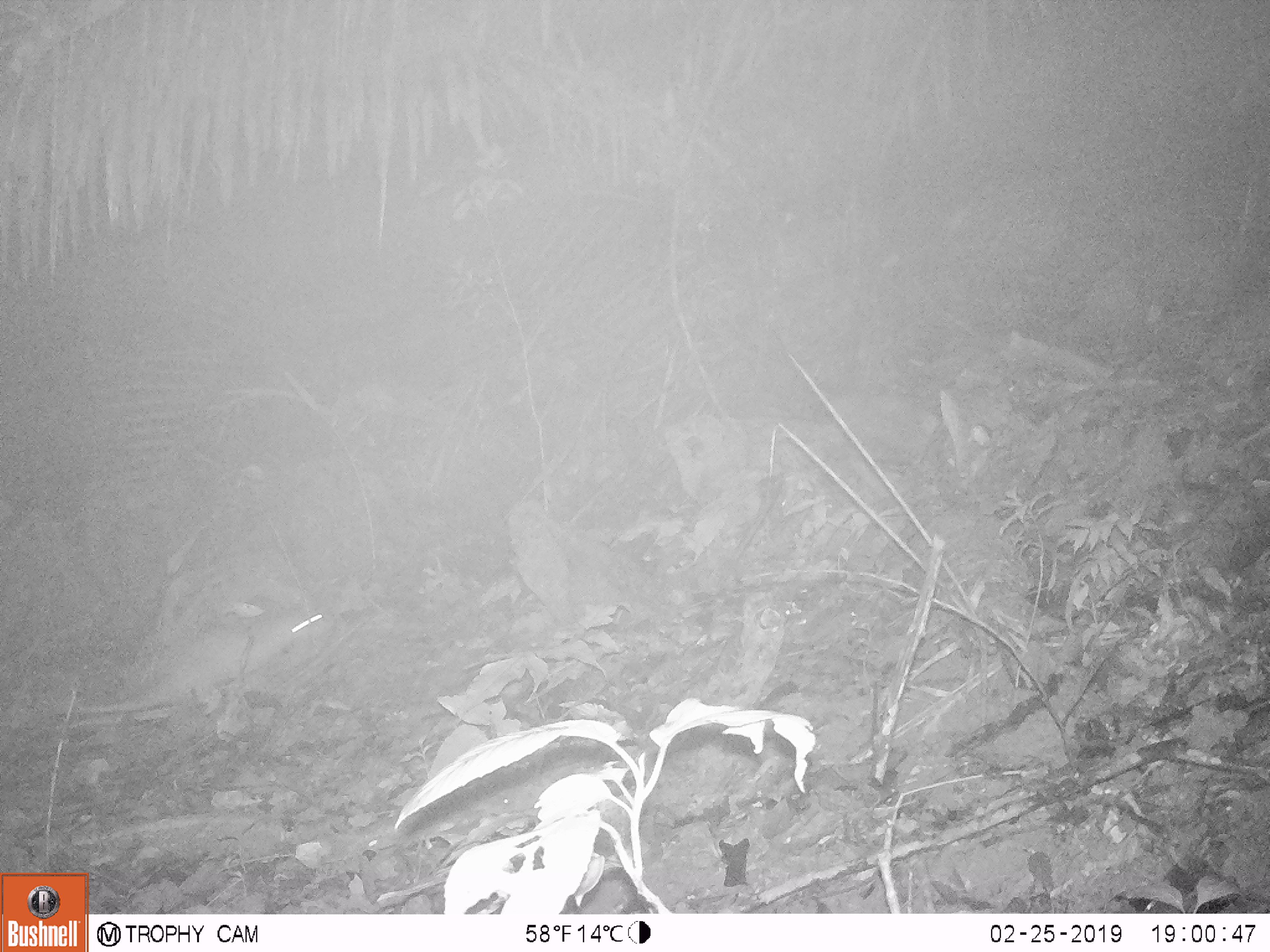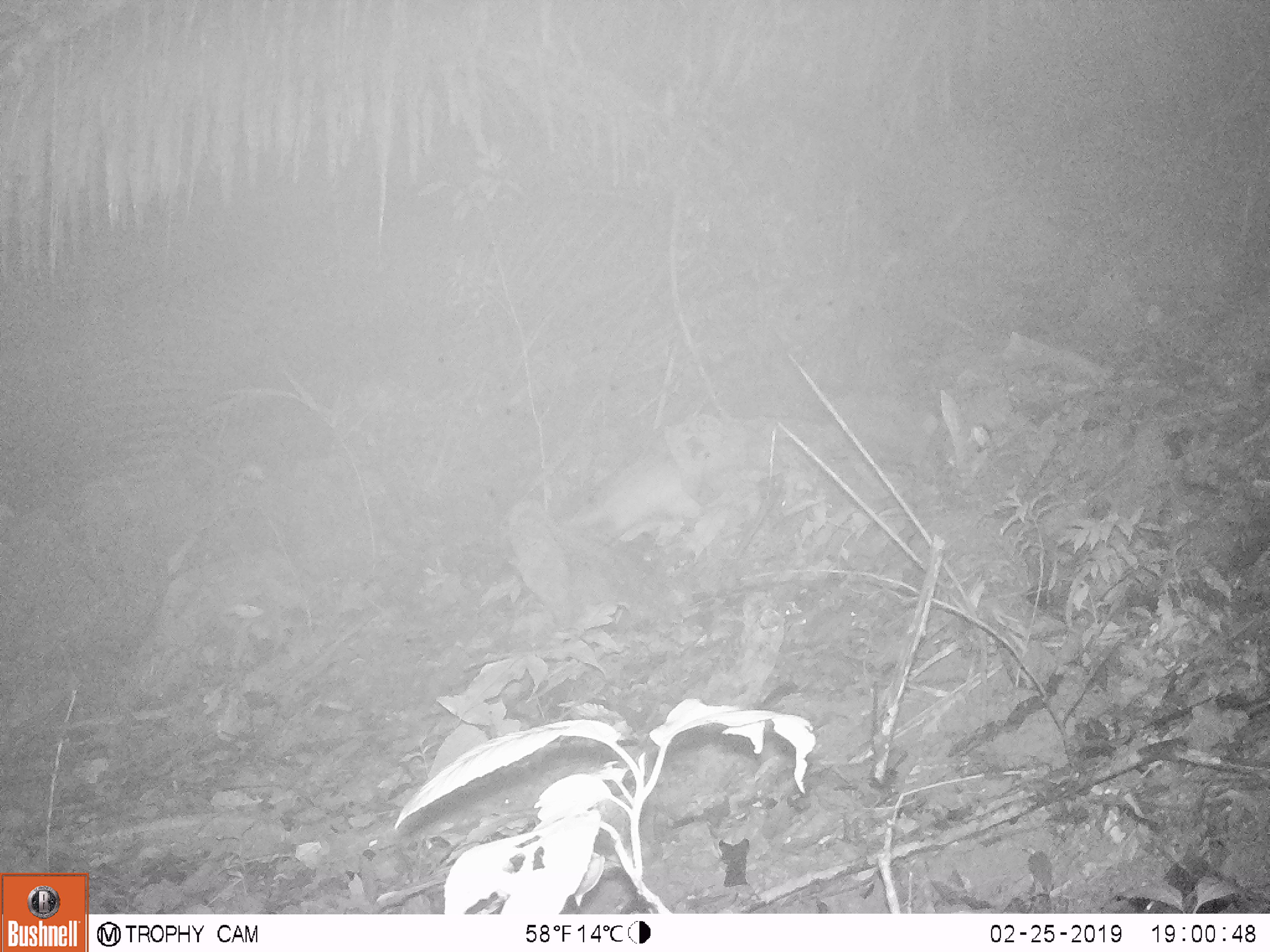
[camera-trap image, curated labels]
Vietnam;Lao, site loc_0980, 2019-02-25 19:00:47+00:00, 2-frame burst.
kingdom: Animalia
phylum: Chordata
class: Mammalia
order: Rodentia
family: Hystricidae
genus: Atherurus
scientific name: Atherurus macrourus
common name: asiatic brush-tailed porcupine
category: asiatic brush tailed porcupine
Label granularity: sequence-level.